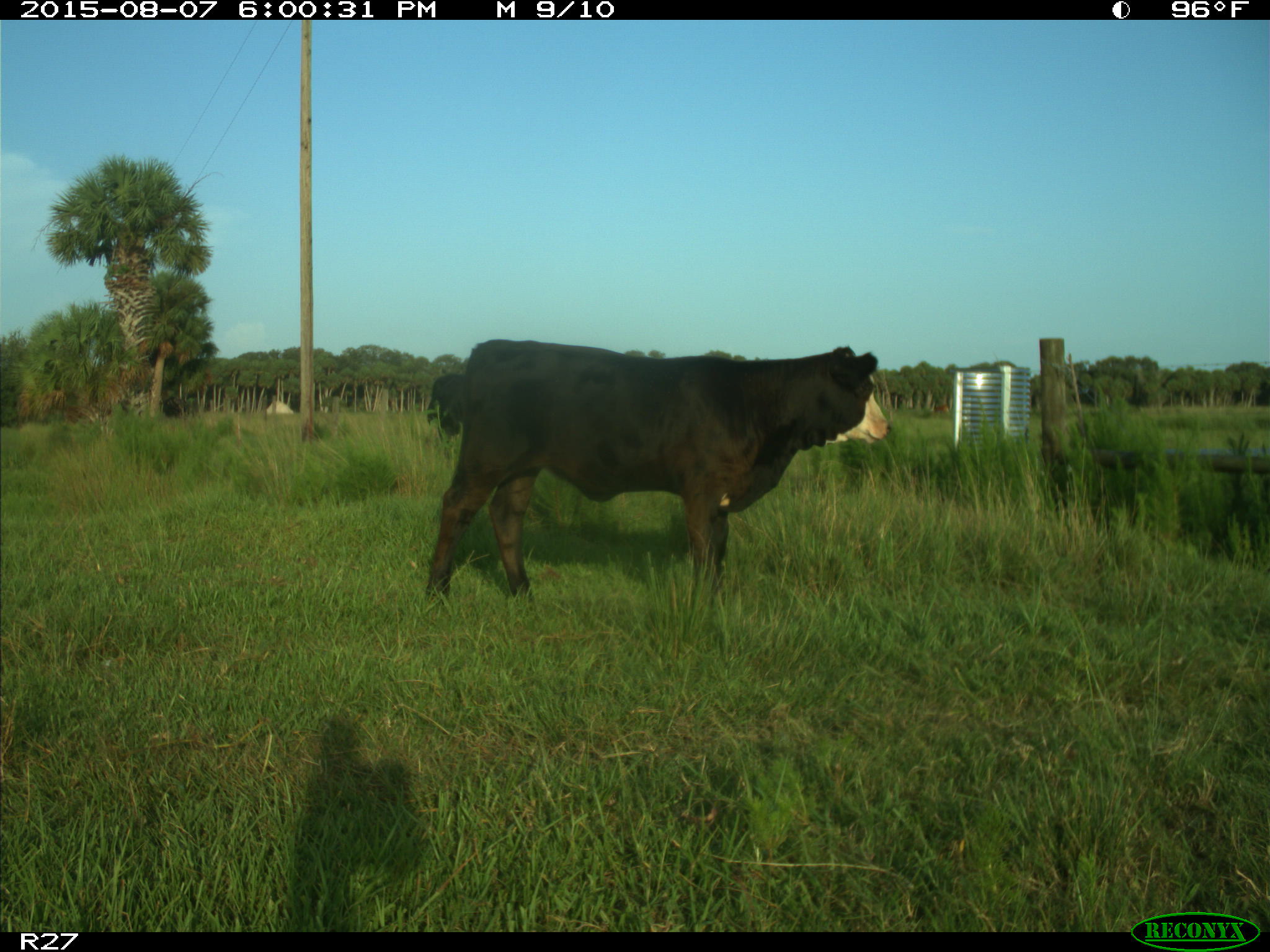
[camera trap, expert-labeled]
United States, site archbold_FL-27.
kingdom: Animalia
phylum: Chordata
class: Mammalia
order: Artiodactyla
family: Bovidae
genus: Bos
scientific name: Bos taurus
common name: domestic cow